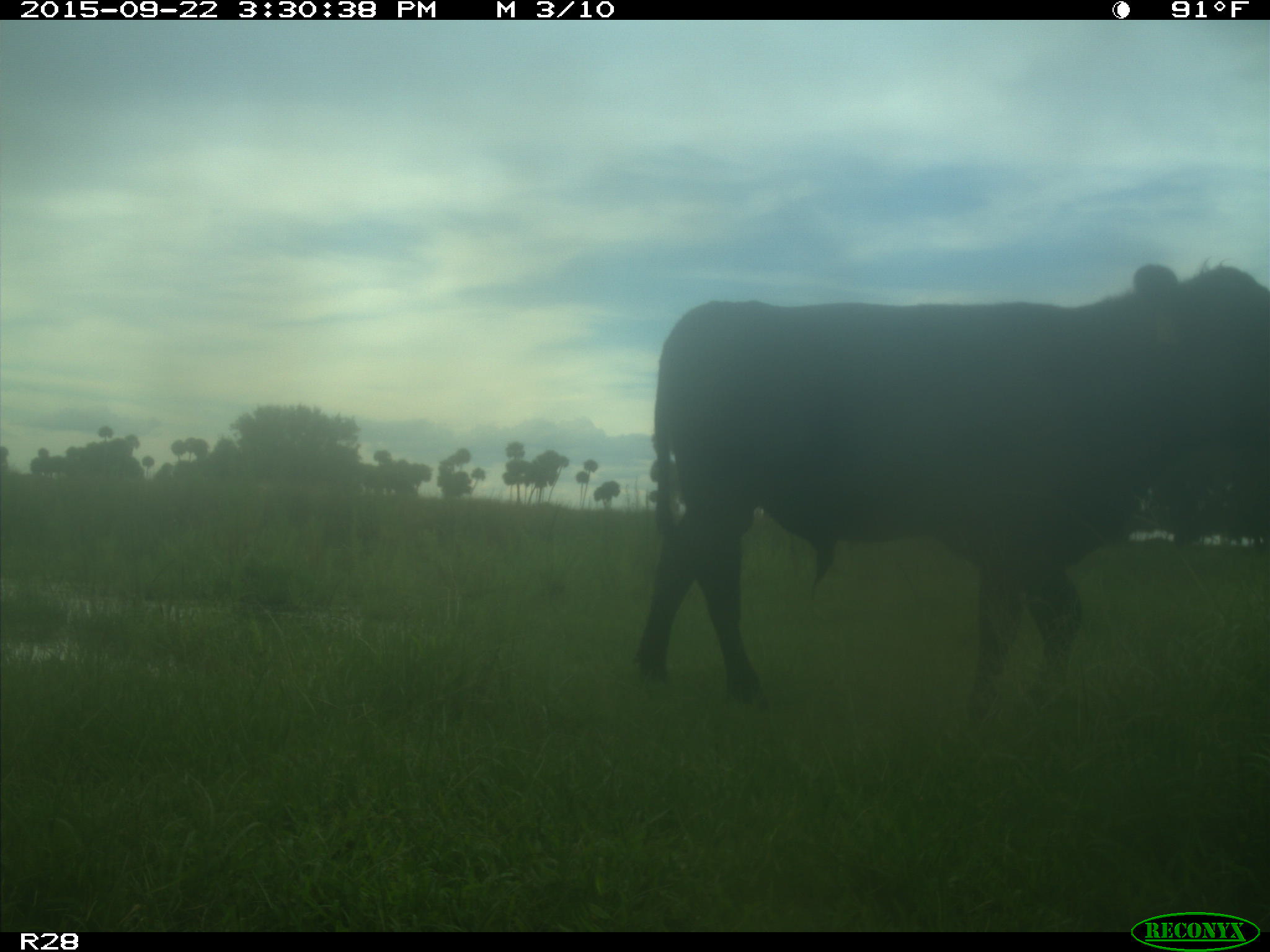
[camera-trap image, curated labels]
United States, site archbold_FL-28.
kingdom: Animalia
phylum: Chordata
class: Mammalia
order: Artiodactyla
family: Bovidae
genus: Bos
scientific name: Bos taurus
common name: domestic cow